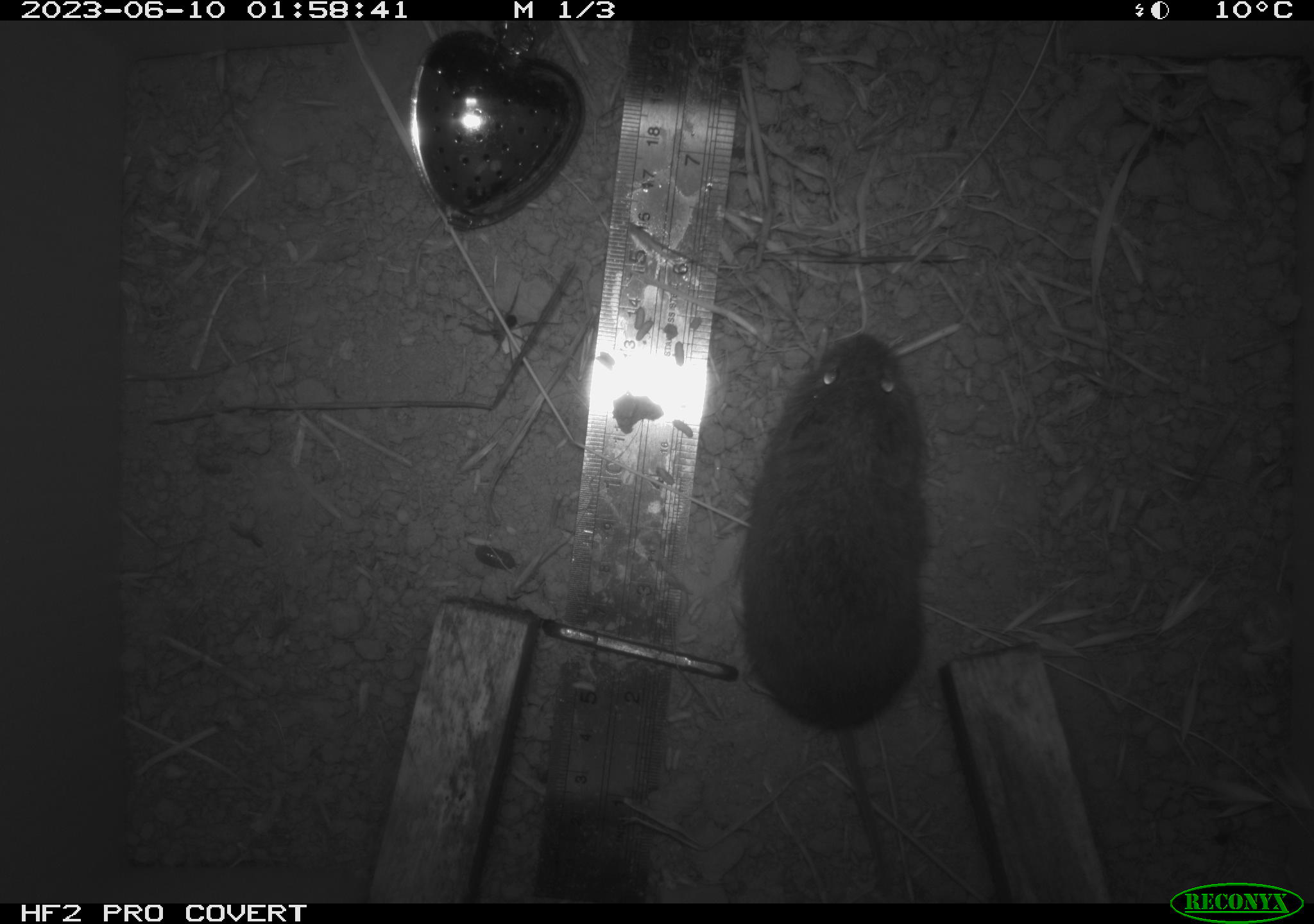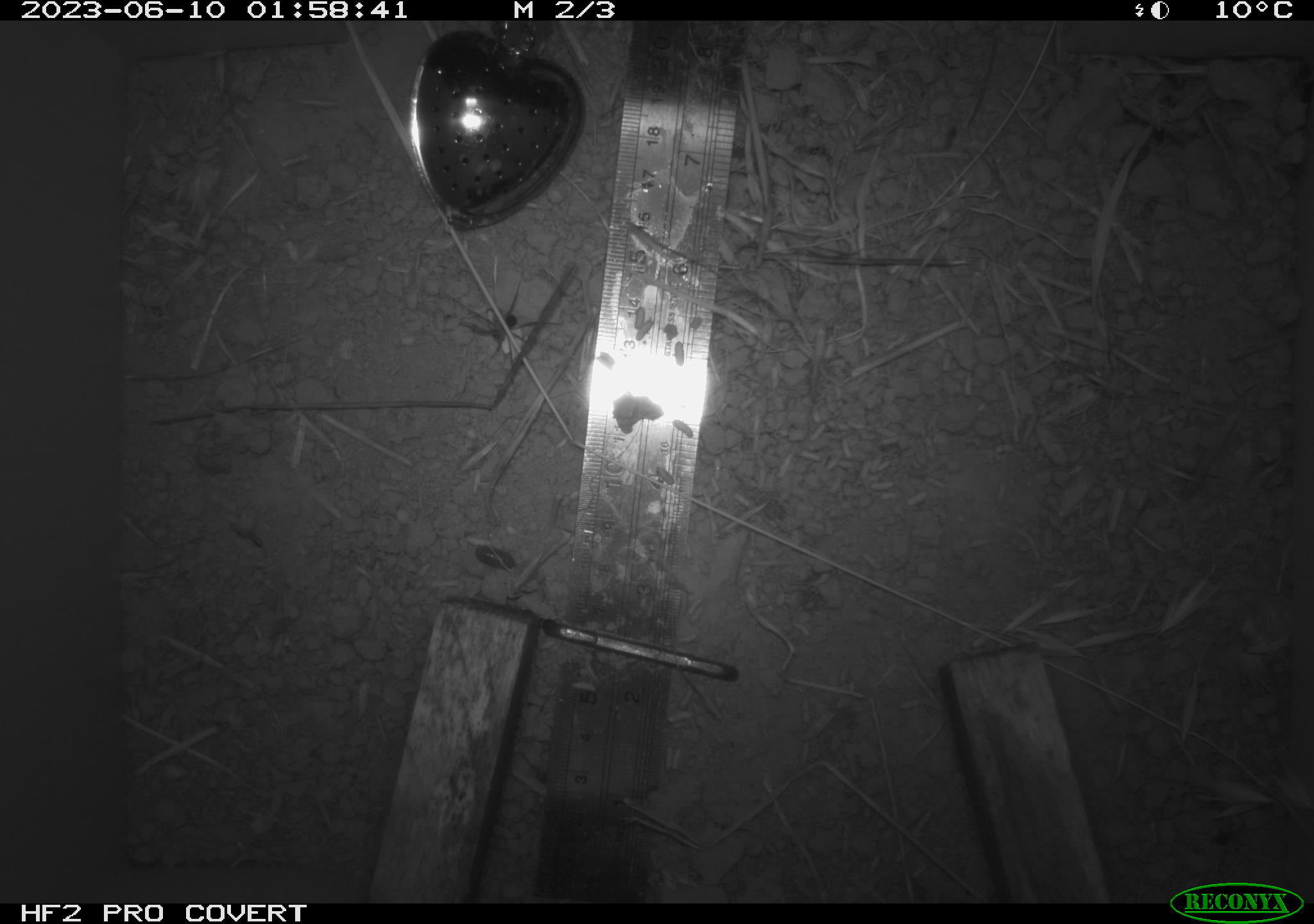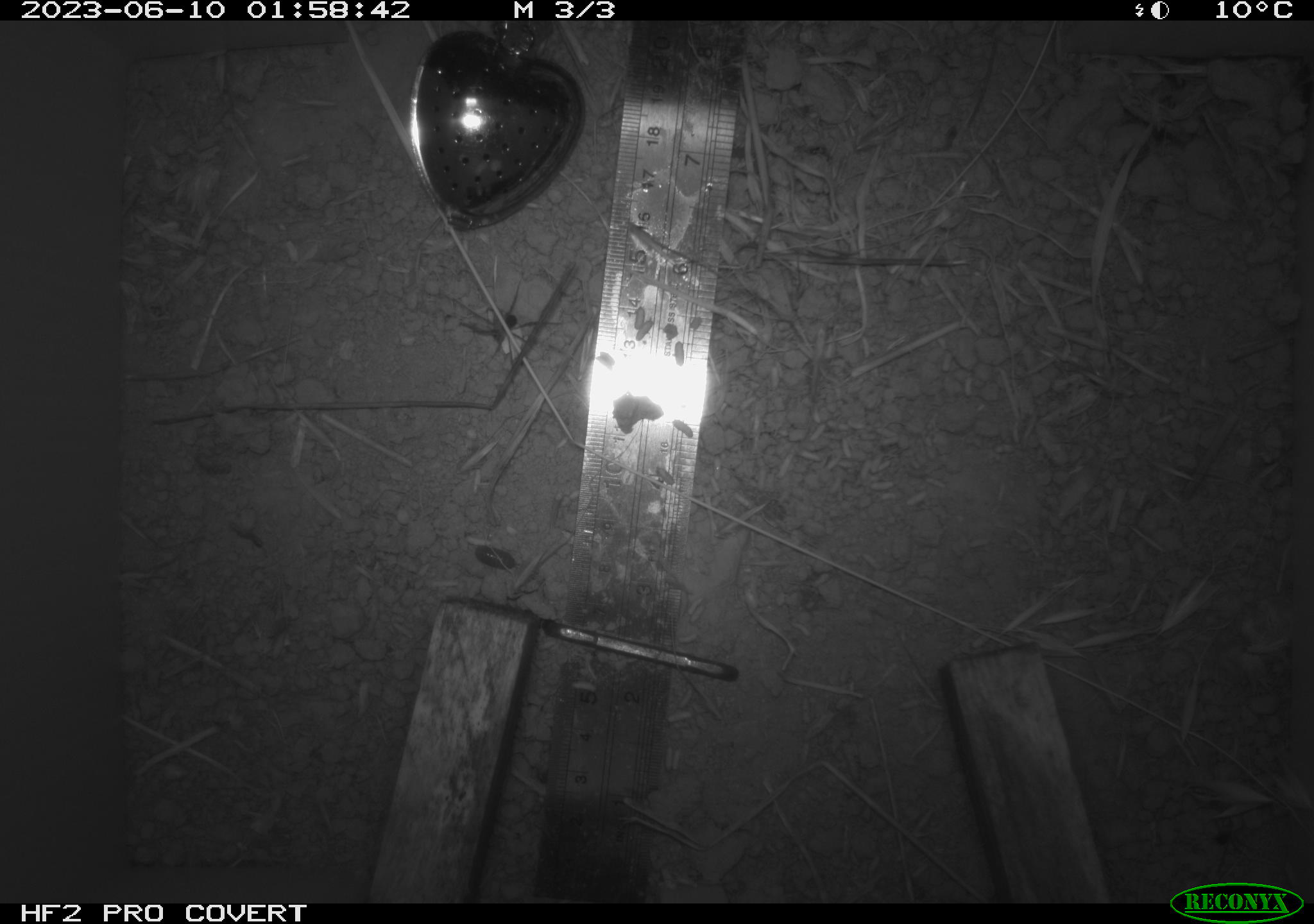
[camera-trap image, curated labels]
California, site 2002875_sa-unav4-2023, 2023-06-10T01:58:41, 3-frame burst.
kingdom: Animalia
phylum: Chordata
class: Mammalia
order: Rodentia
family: Cricetidae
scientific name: Arvicolinae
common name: voles, lemmings, and muskrats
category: arvicolinae subfamily